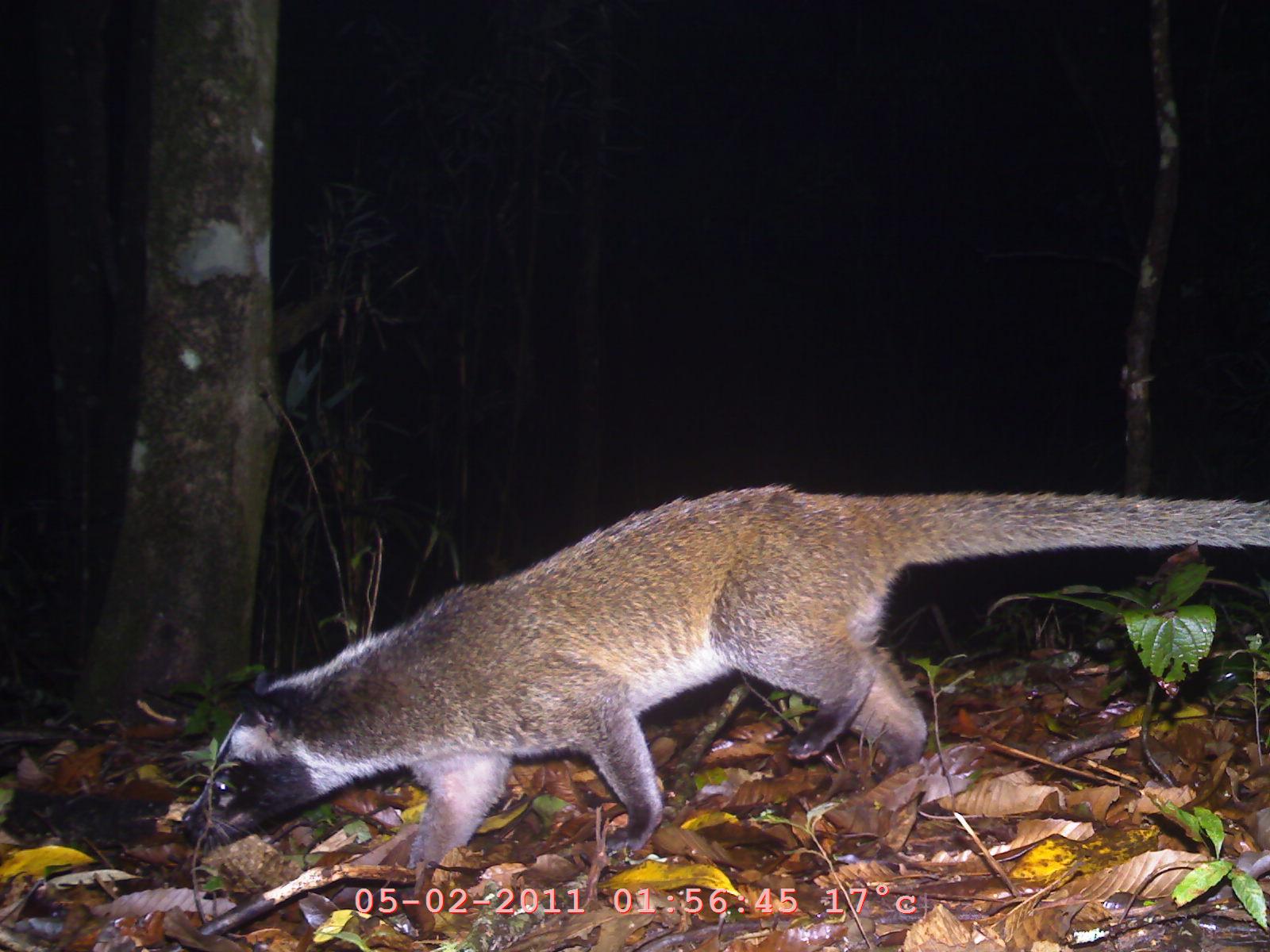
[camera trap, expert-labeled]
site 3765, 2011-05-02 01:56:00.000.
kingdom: Animalia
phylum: Chordata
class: Mammalia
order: Carnivora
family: Mustelidae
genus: Martes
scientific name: Martes flavigula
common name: yellow-throated marten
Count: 1.